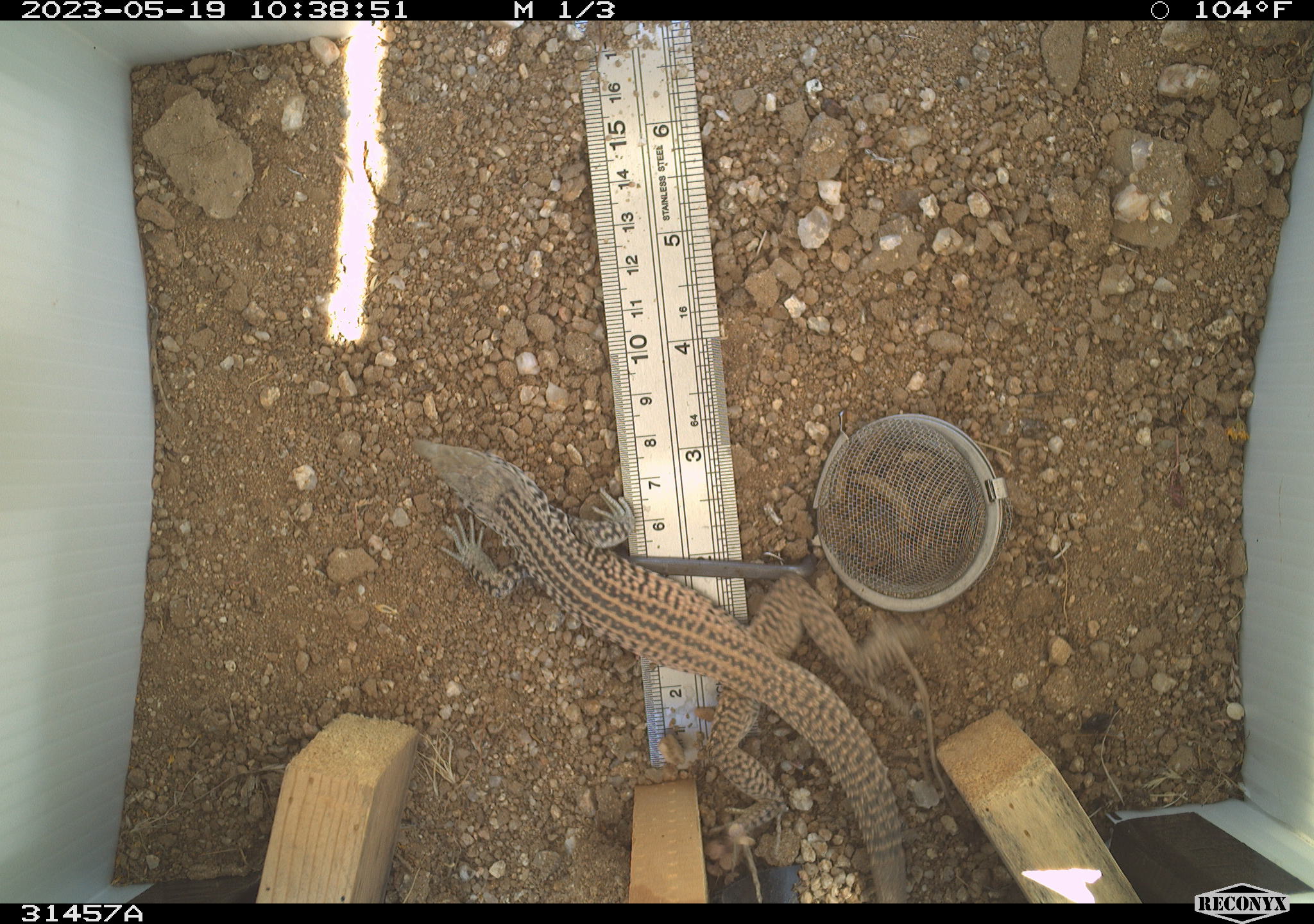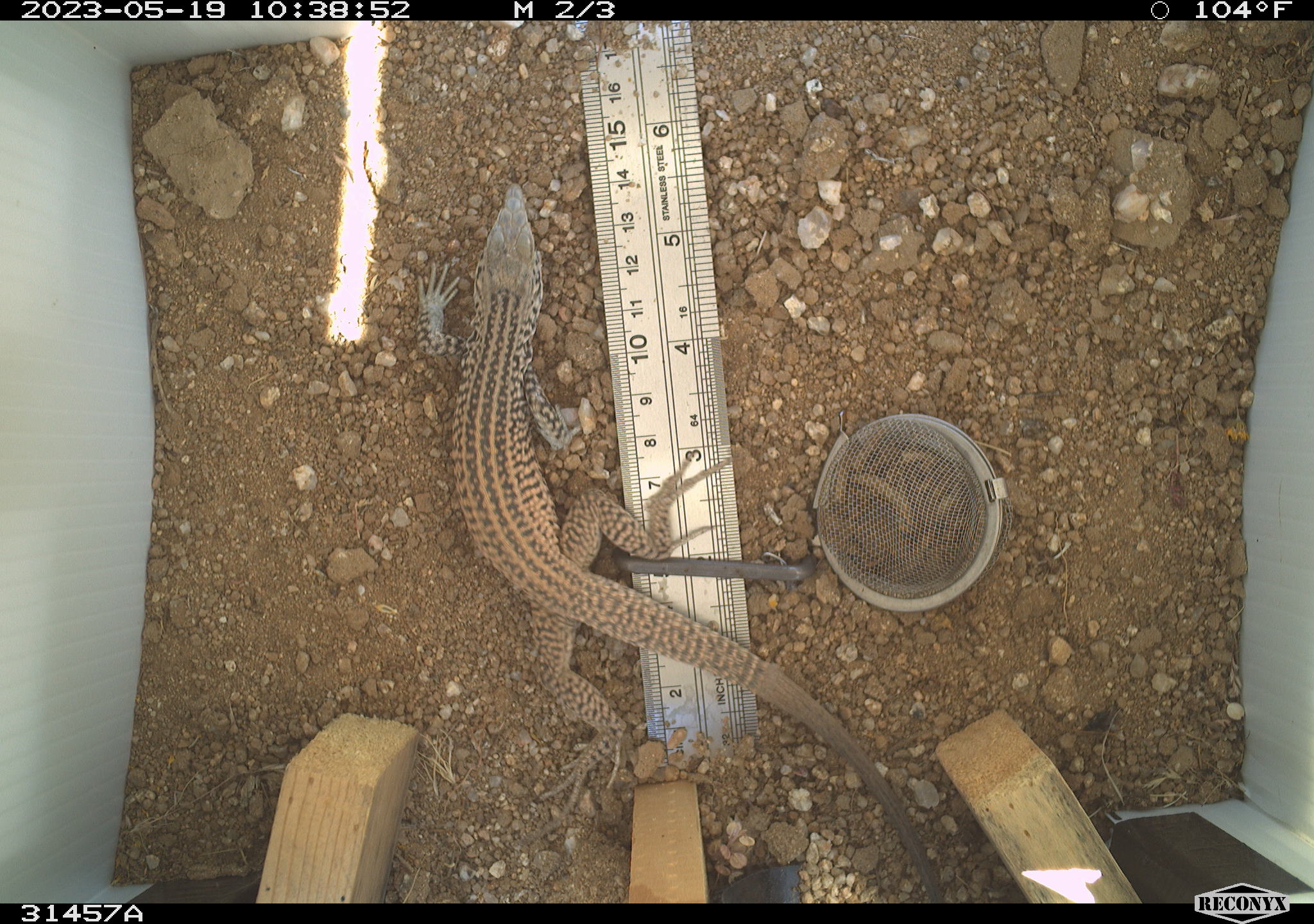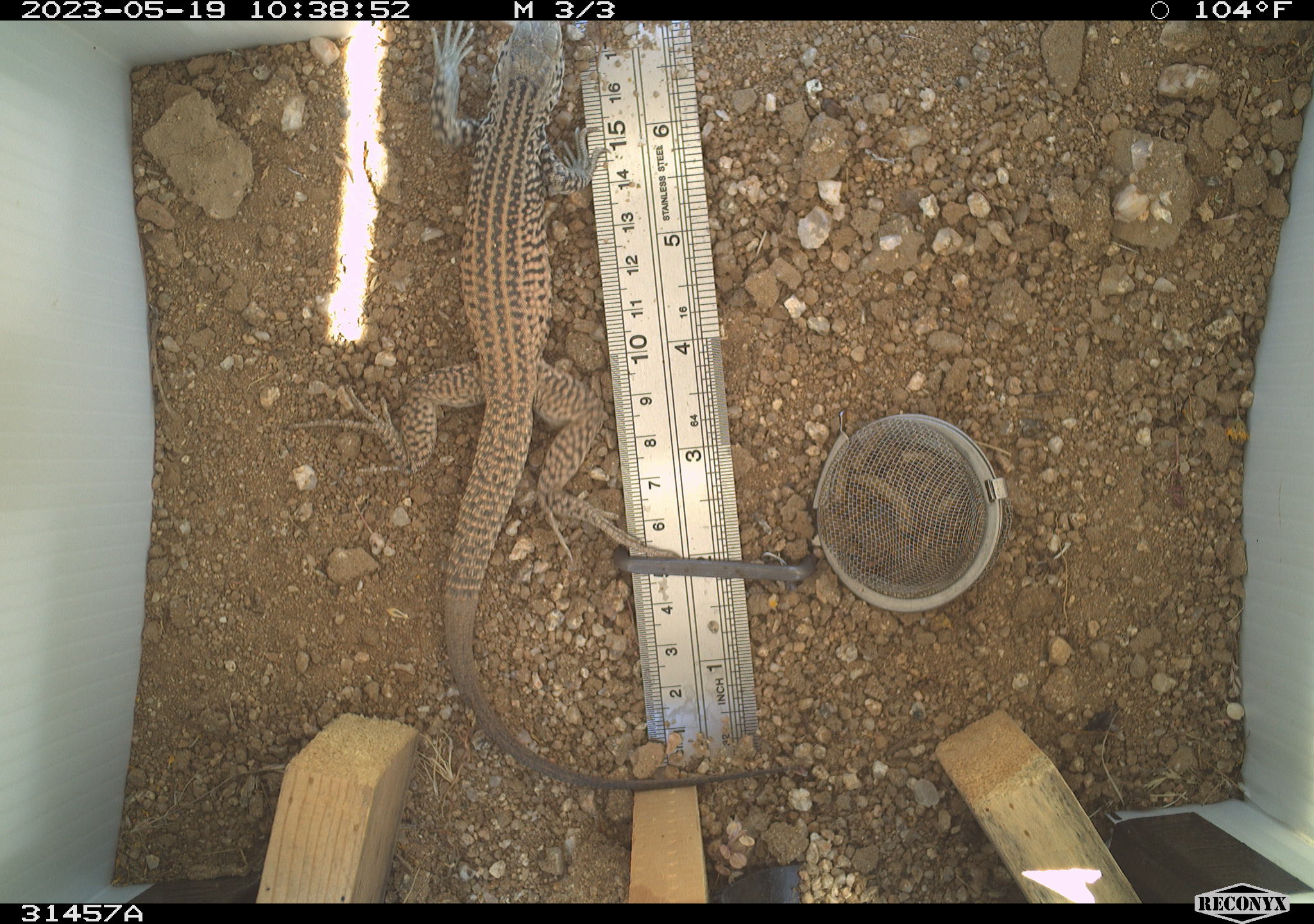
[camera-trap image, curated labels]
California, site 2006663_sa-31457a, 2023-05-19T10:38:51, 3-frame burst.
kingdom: Animalia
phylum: Chordata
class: Reptilia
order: Squamata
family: Teiidae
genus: Aspidoscelis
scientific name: Aspidoscelis tigris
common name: western whiptail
Western whiptail (Aspidoscelis tigris).